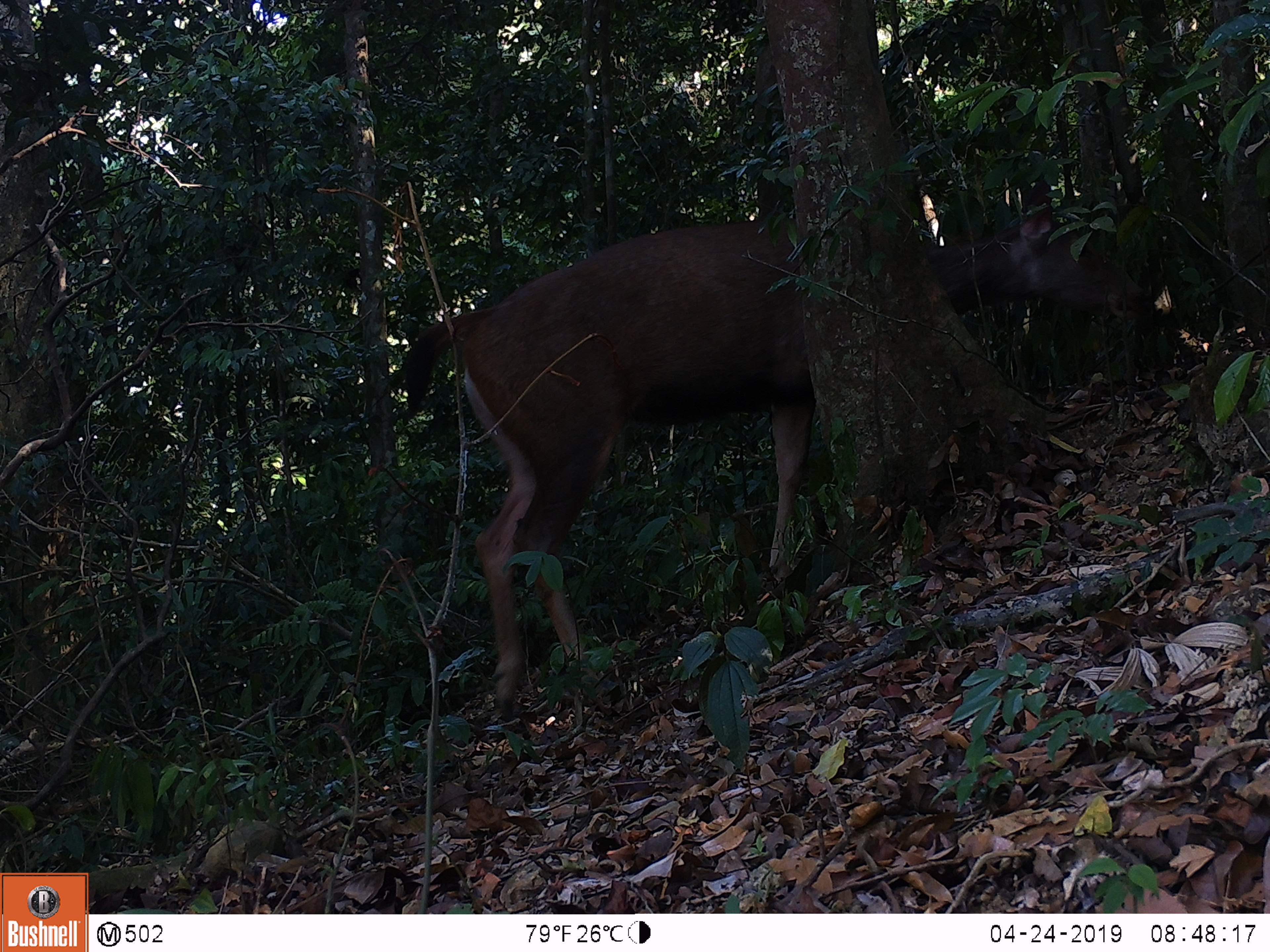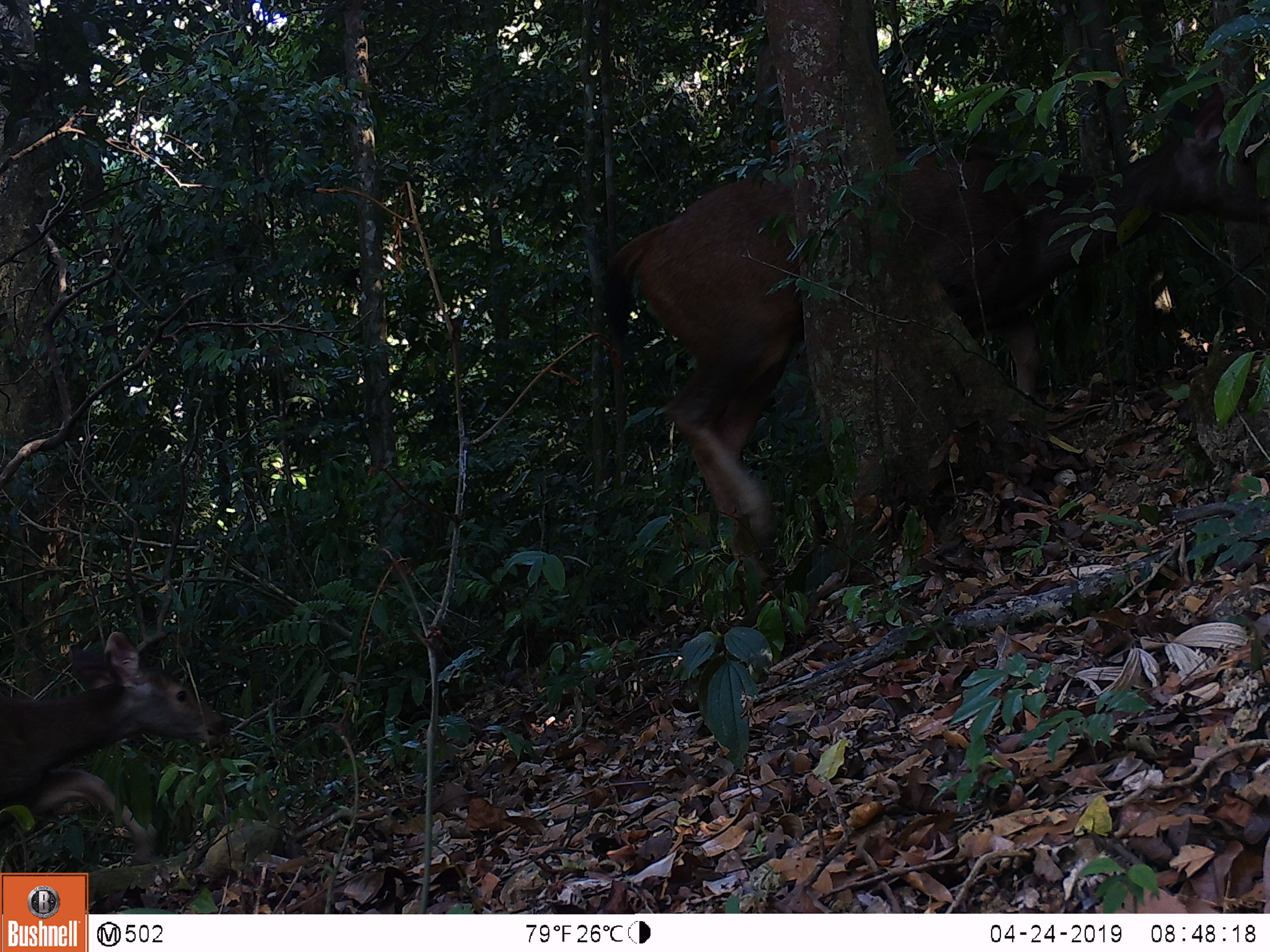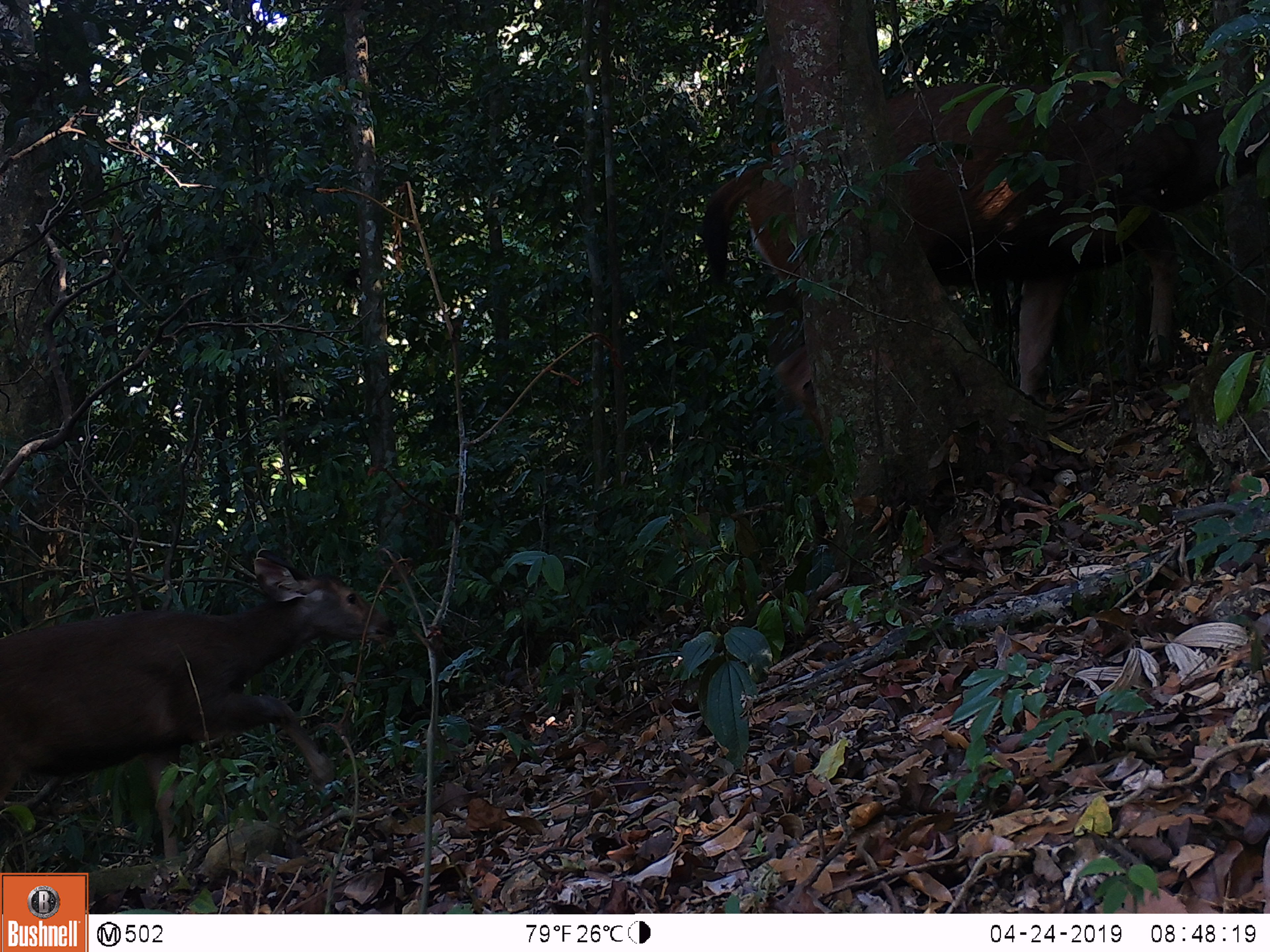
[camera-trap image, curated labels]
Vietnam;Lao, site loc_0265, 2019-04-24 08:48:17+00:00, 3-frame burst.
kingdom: Animalia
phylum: Chordata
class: Mammalia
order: Artiodactyla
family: Cervidae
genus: Rusa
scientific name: Rusa unicolor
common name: sambar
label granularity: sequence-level